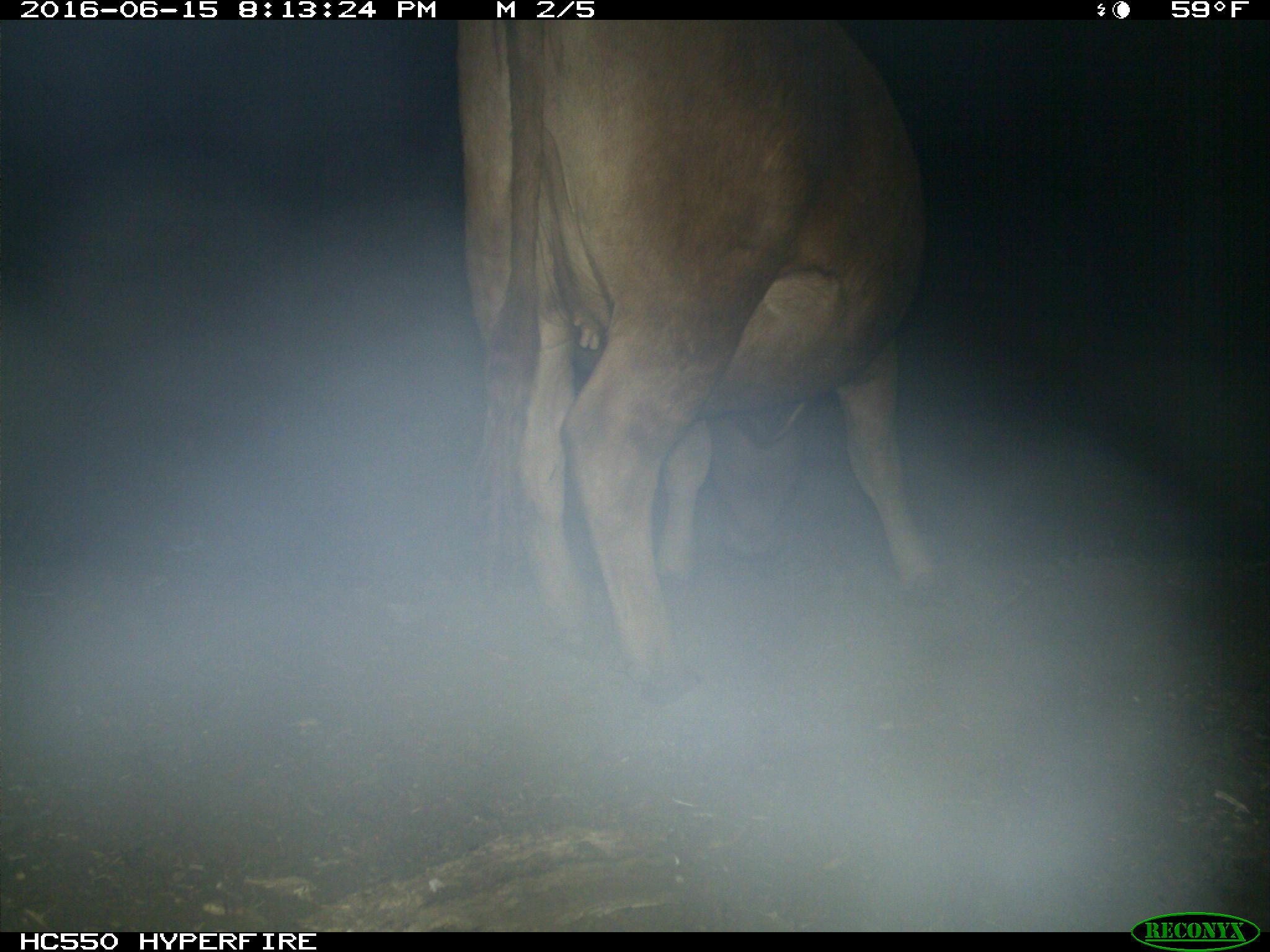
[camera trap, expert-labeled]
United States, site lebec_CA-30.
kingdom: Animalia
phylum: Chordata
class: Mammalia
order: Artiodactyla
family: Bovidae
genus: Bos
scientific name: Bos taurus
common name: domestic cow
Bos taurus (domestic cow).